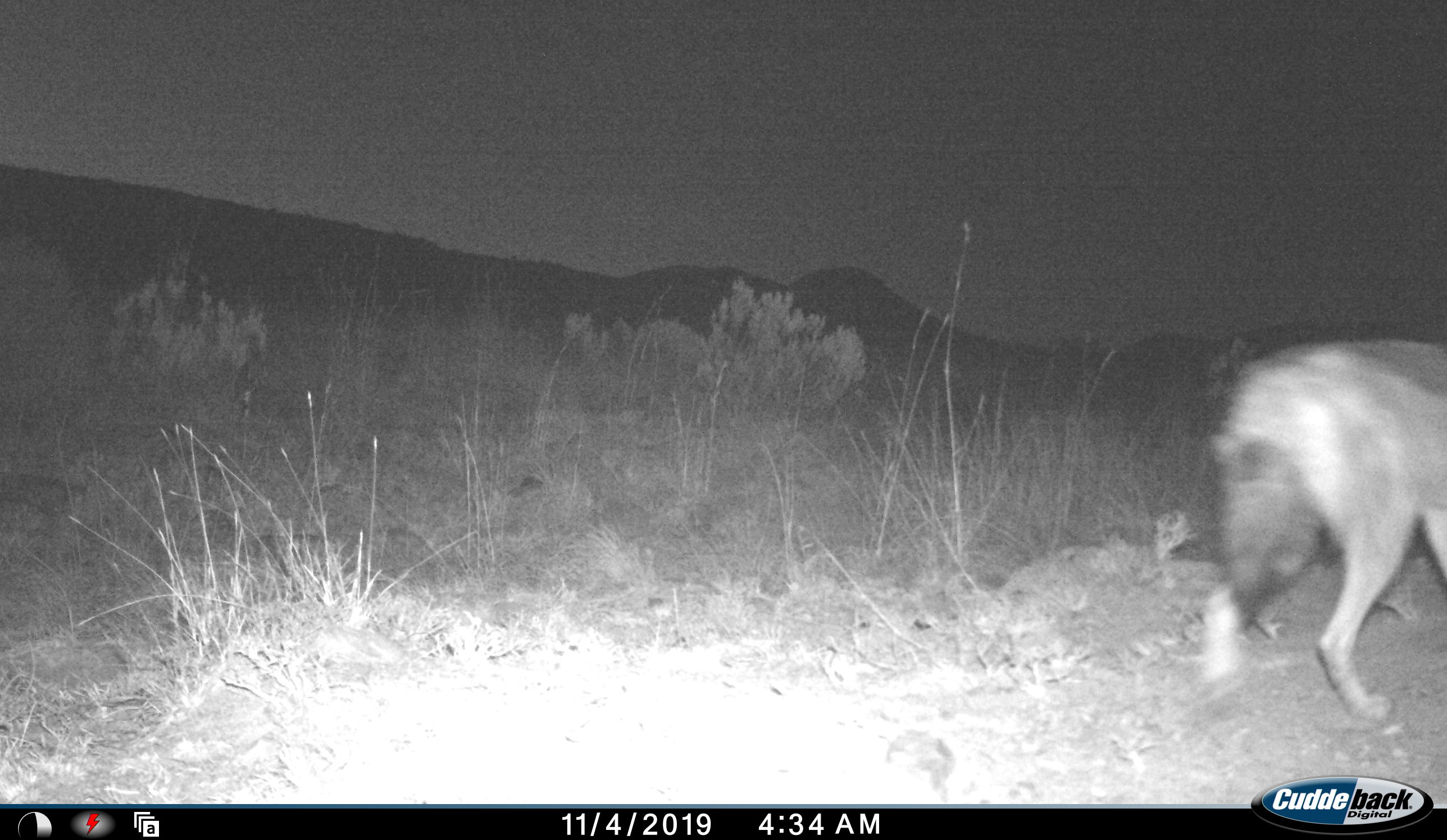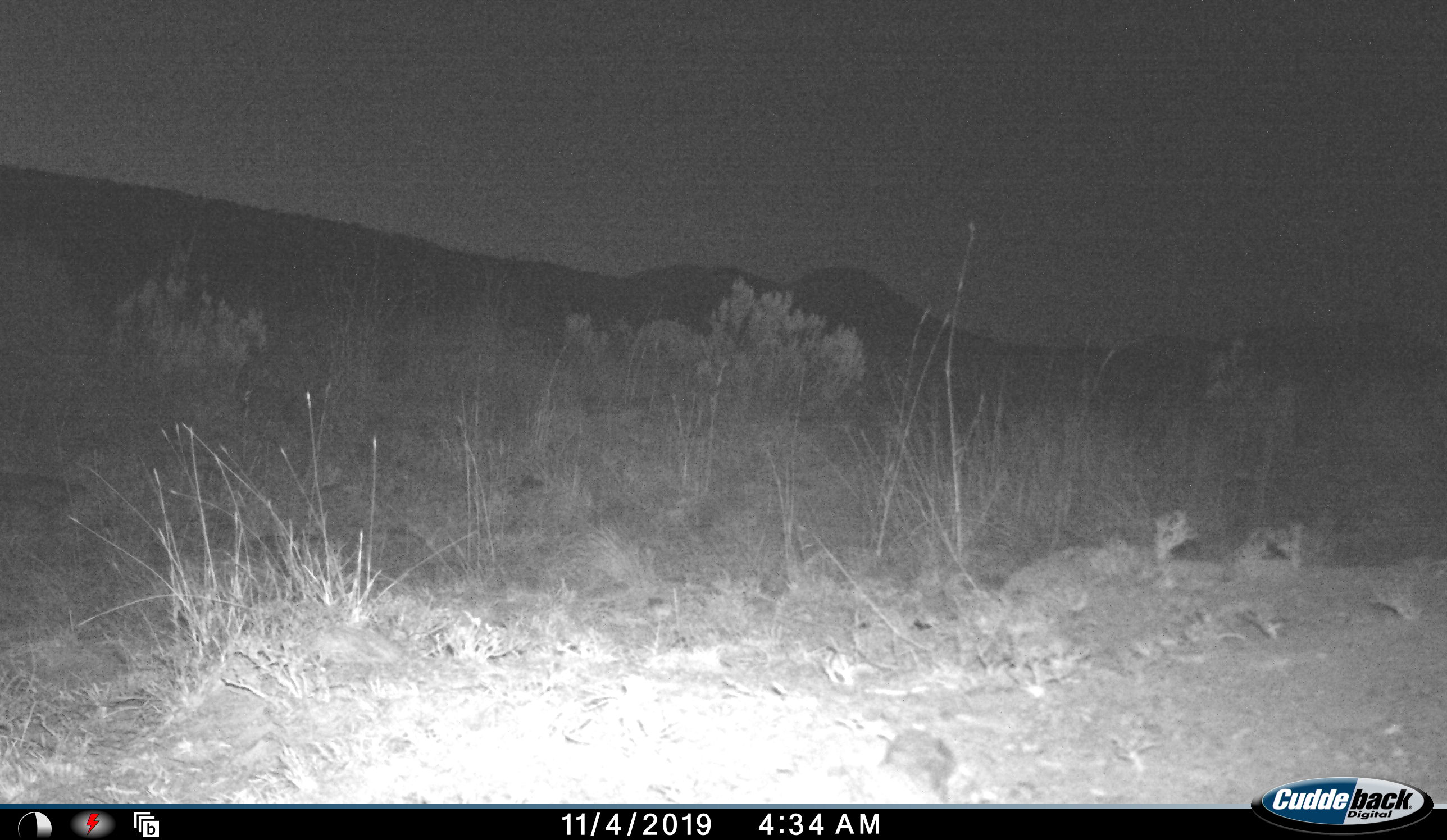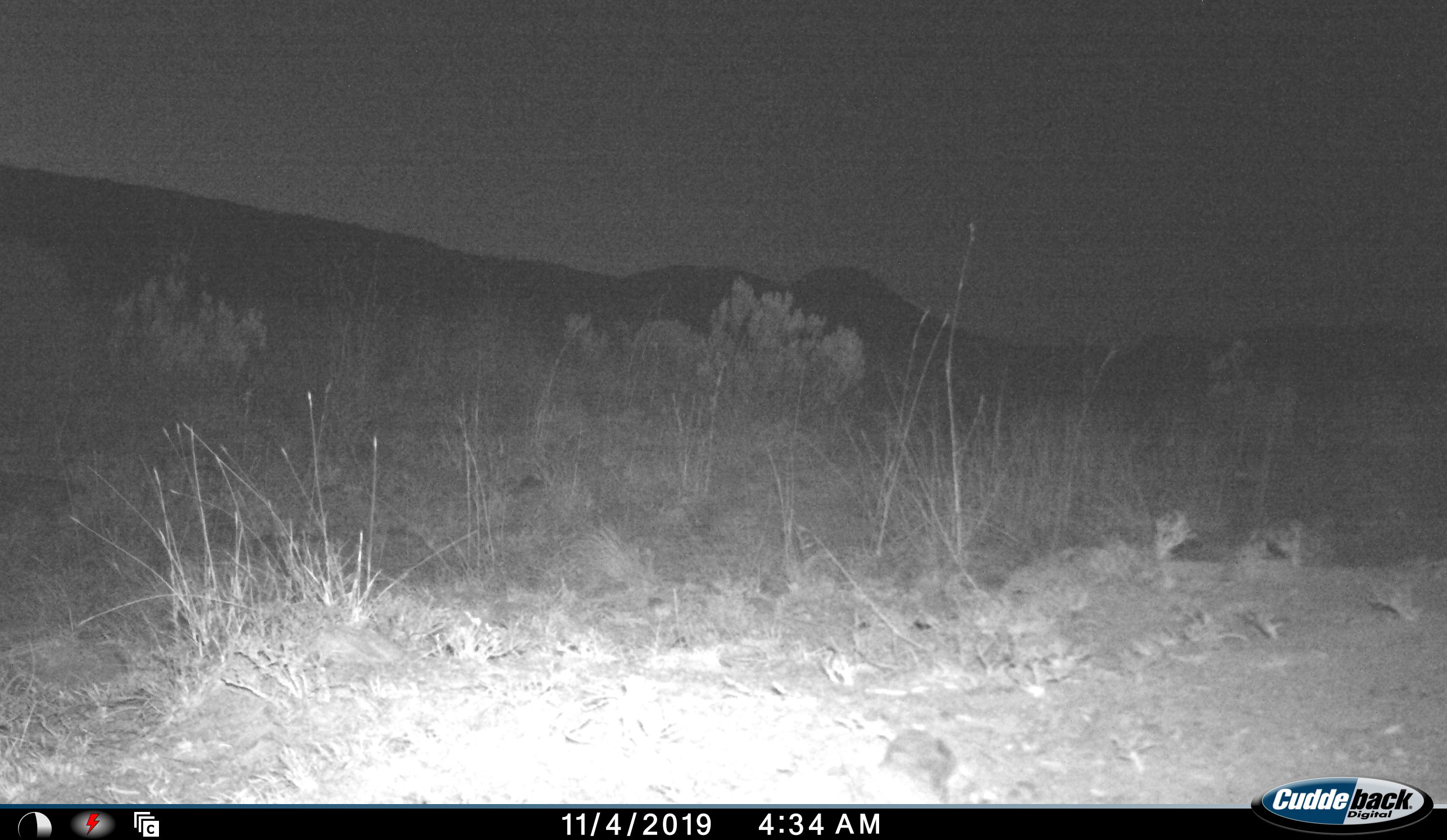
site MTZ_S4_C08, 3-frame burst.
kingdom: Animalia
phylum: Chordata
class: Mammalia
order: Carnivora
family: Canidae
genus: Lupulella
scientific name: Lupulella mesomelas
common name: black-backed jackal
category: jackalblackbacked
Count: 1.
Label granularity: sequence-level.